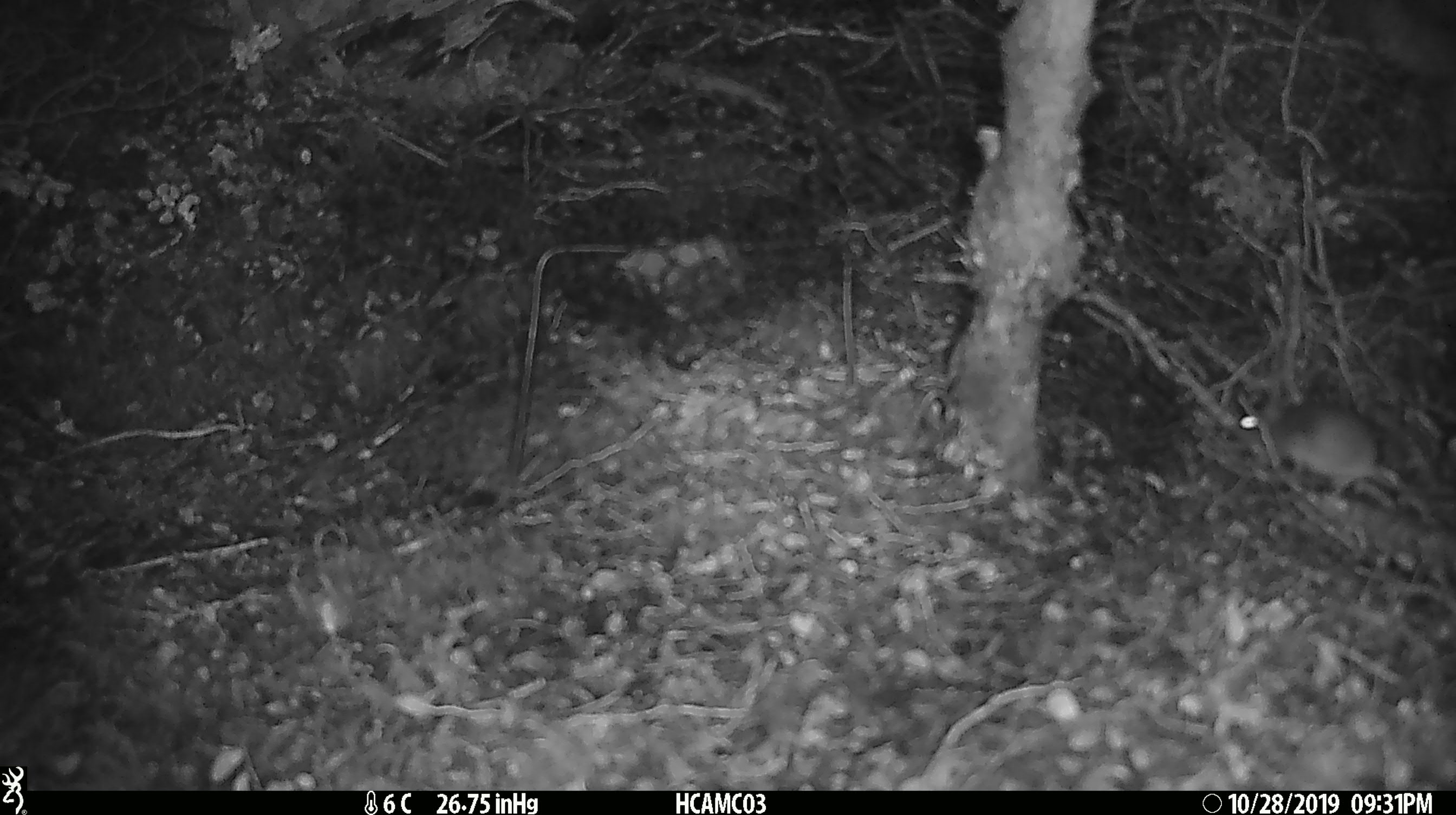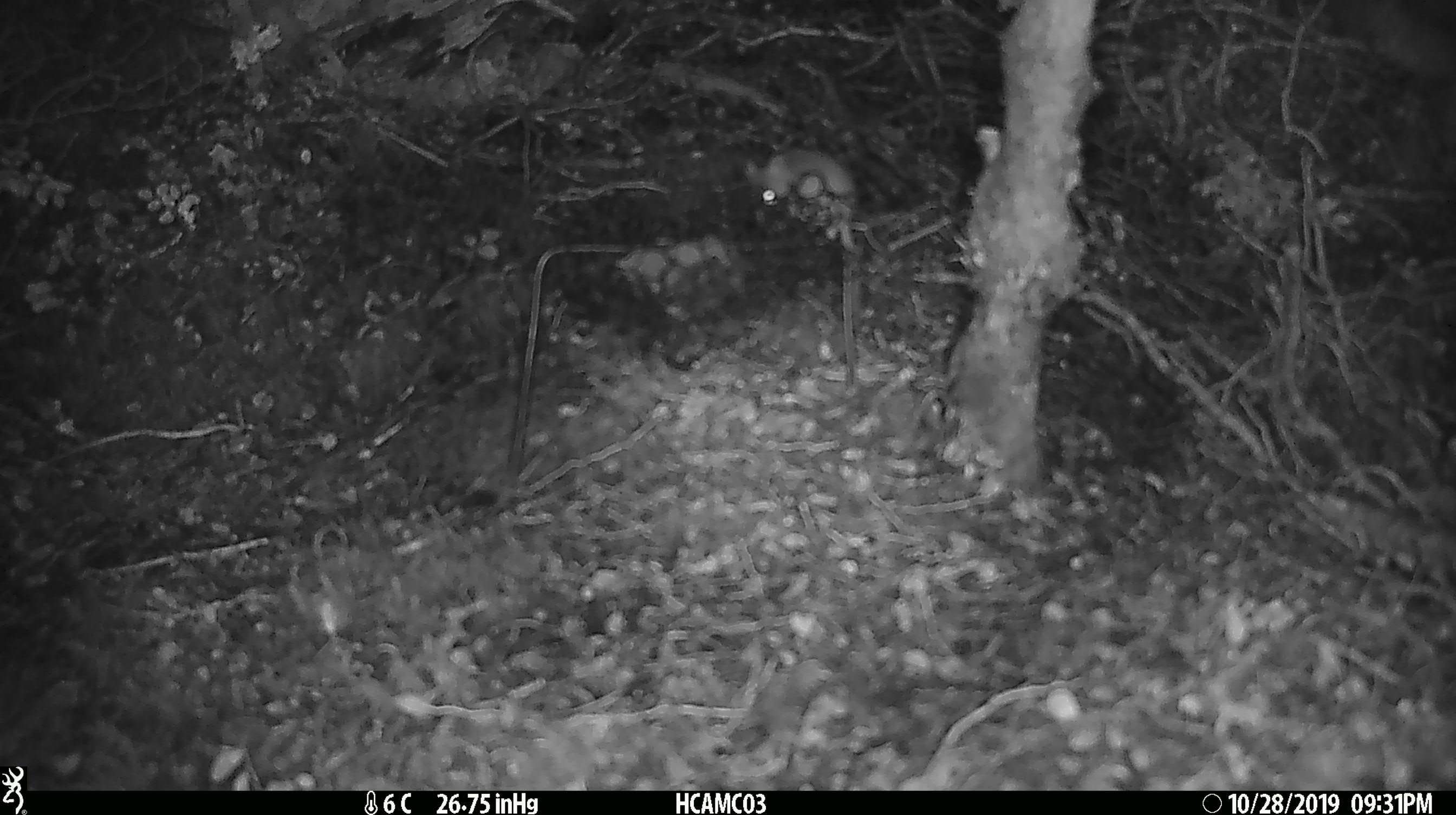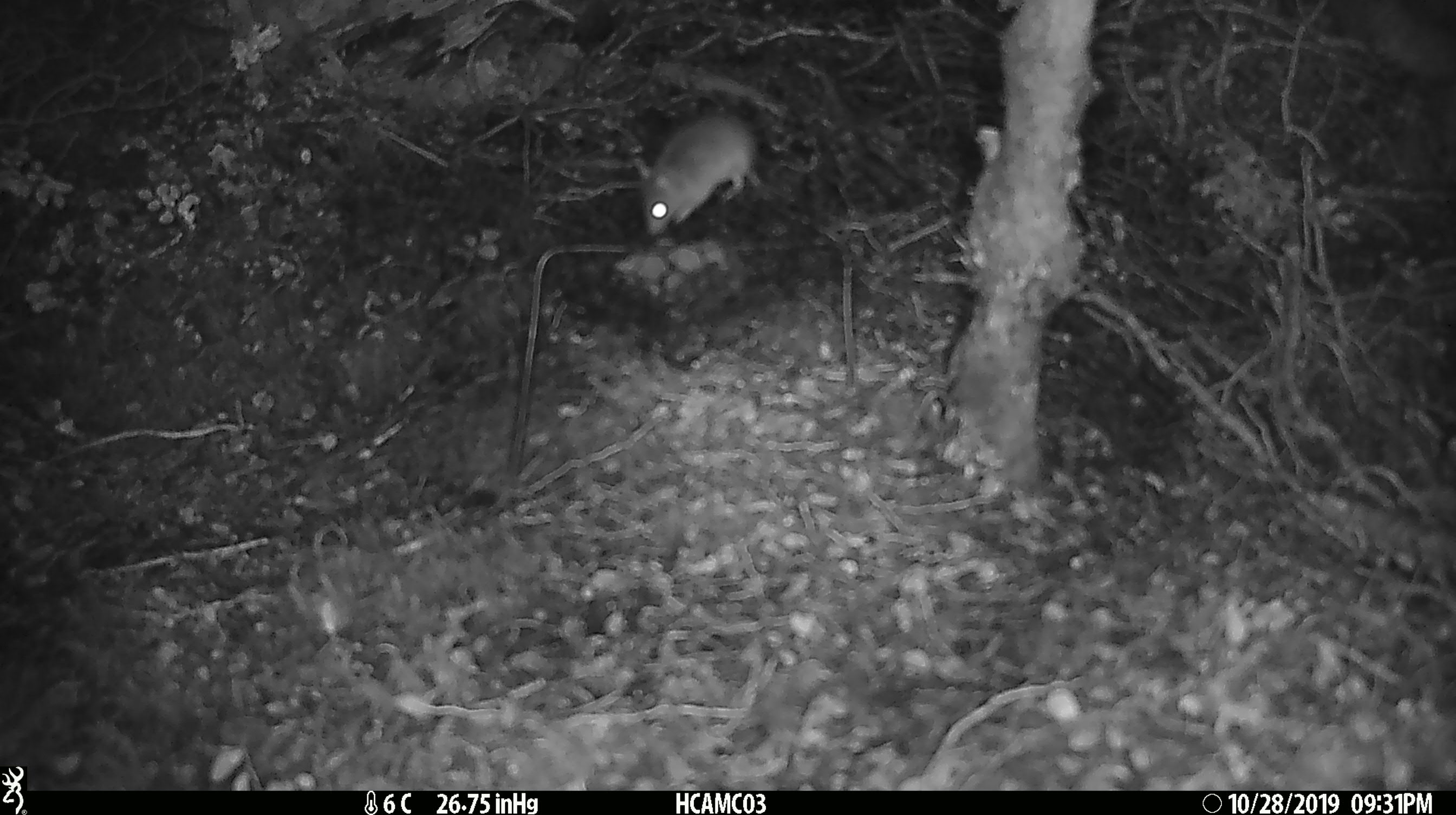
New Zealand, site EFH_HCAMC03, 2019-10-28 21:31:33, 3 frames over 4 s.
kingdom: Animalia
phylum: Chordata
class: Mammalia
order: Rodentia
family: Muridae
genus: Mus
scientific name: Mus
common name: mouse